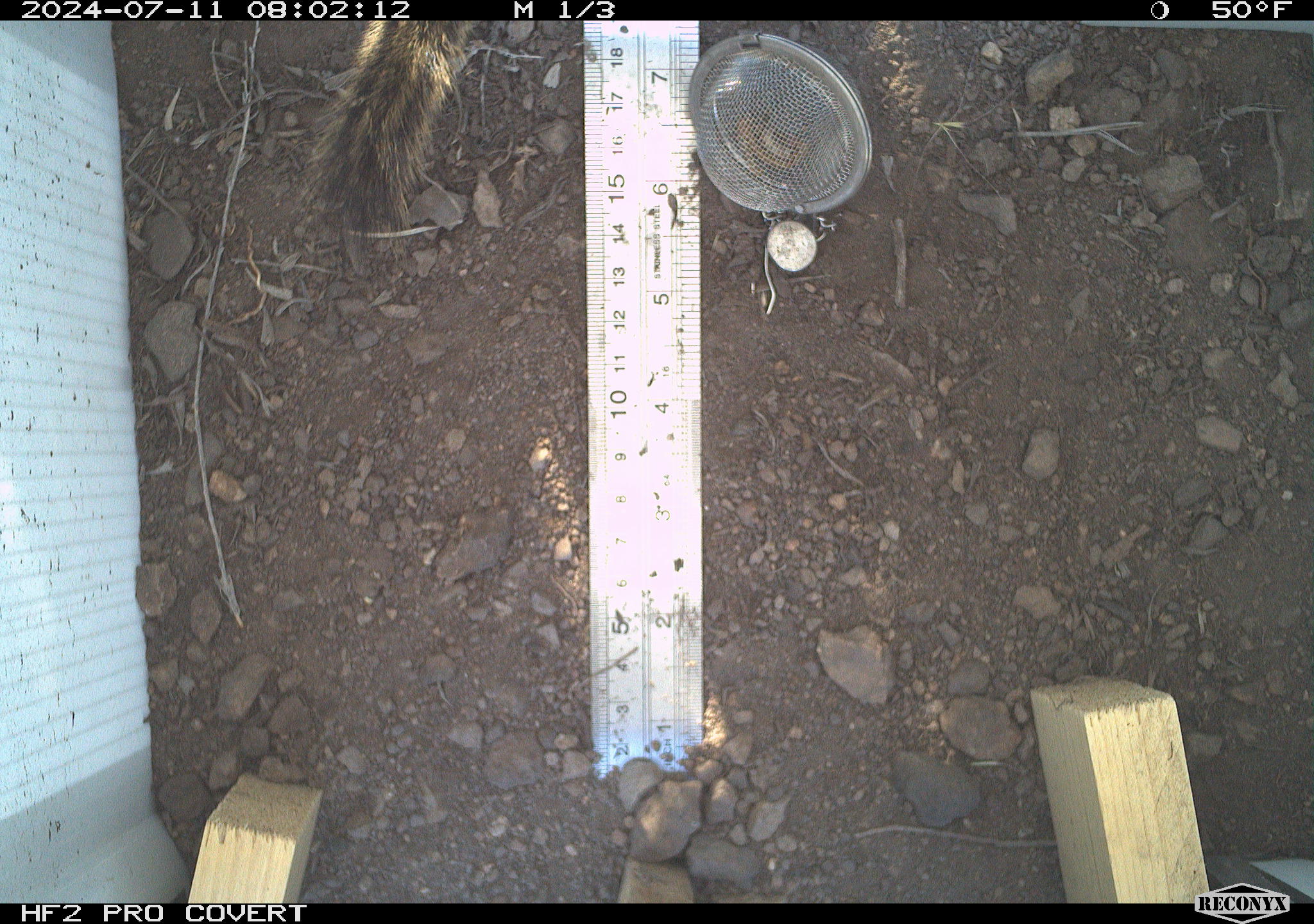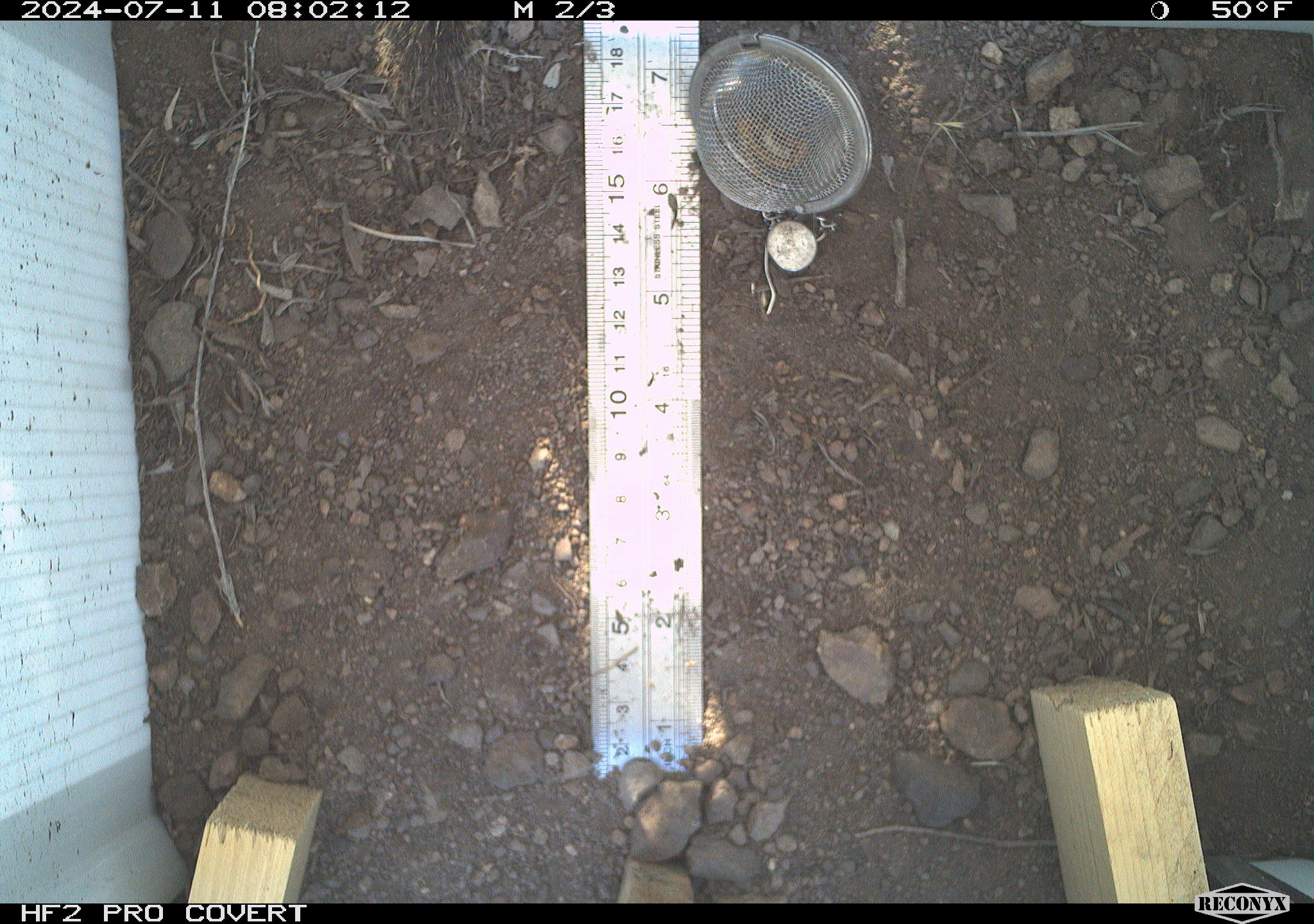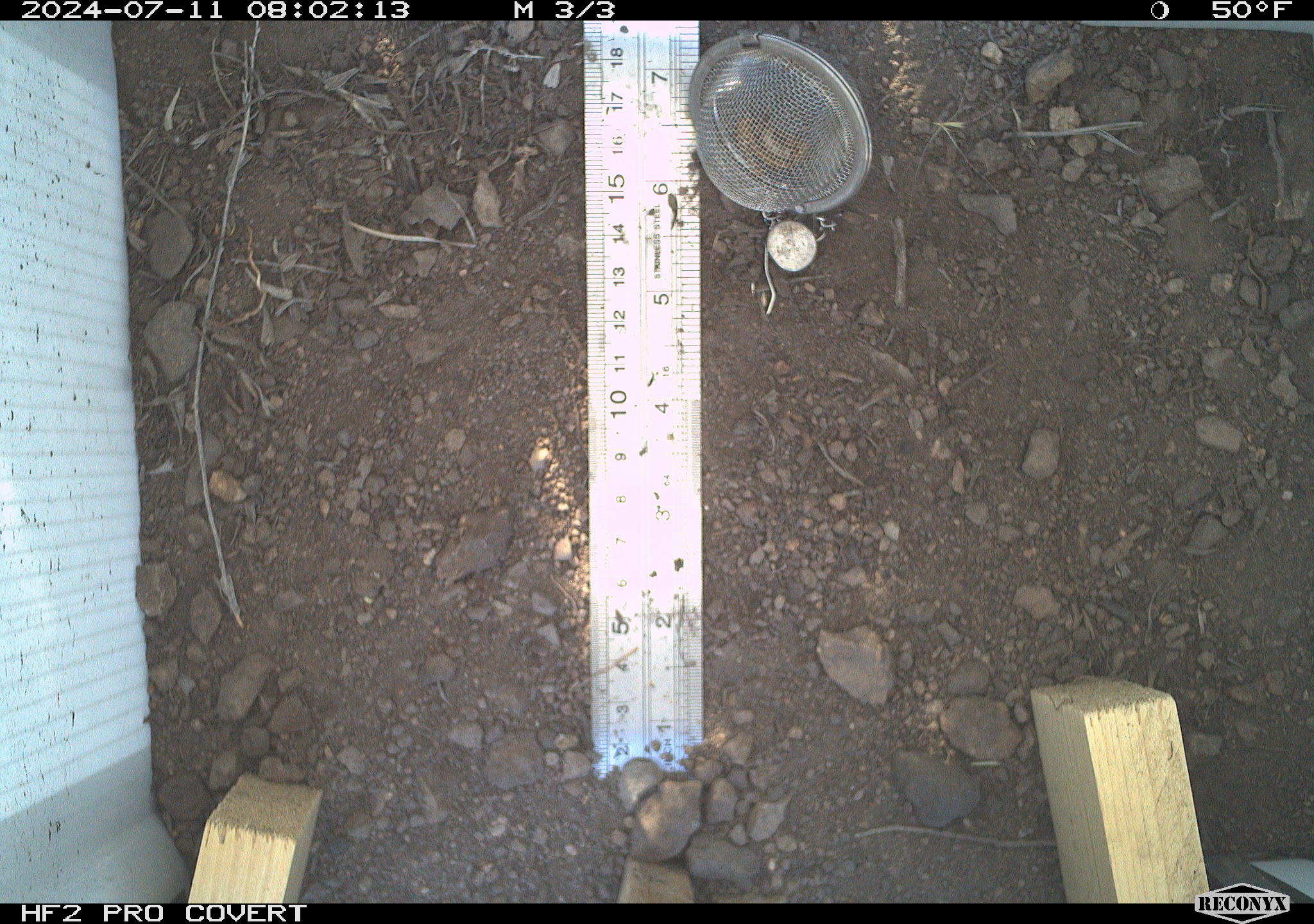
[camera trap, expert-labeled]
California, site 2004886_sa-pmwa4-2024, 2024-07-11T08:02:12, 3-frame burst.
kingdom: Animalia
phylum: Chordata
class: Mammalia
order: Rodentia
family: Sciuridae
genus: Neotamias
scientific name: Neotamias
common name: western chipmunks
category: neotamias species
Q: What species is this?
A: Neotamias species (western chipmunks) (Neotamias).